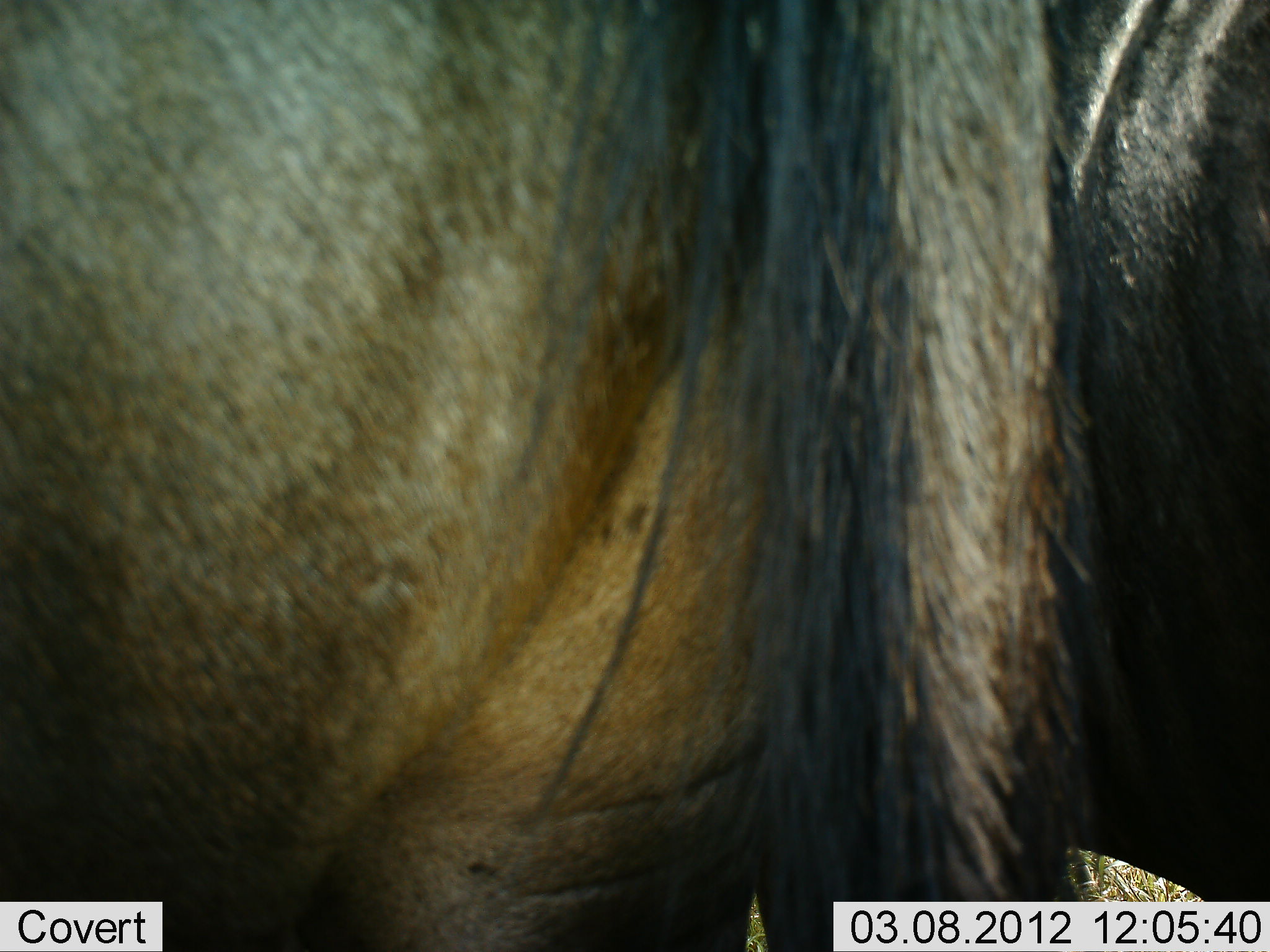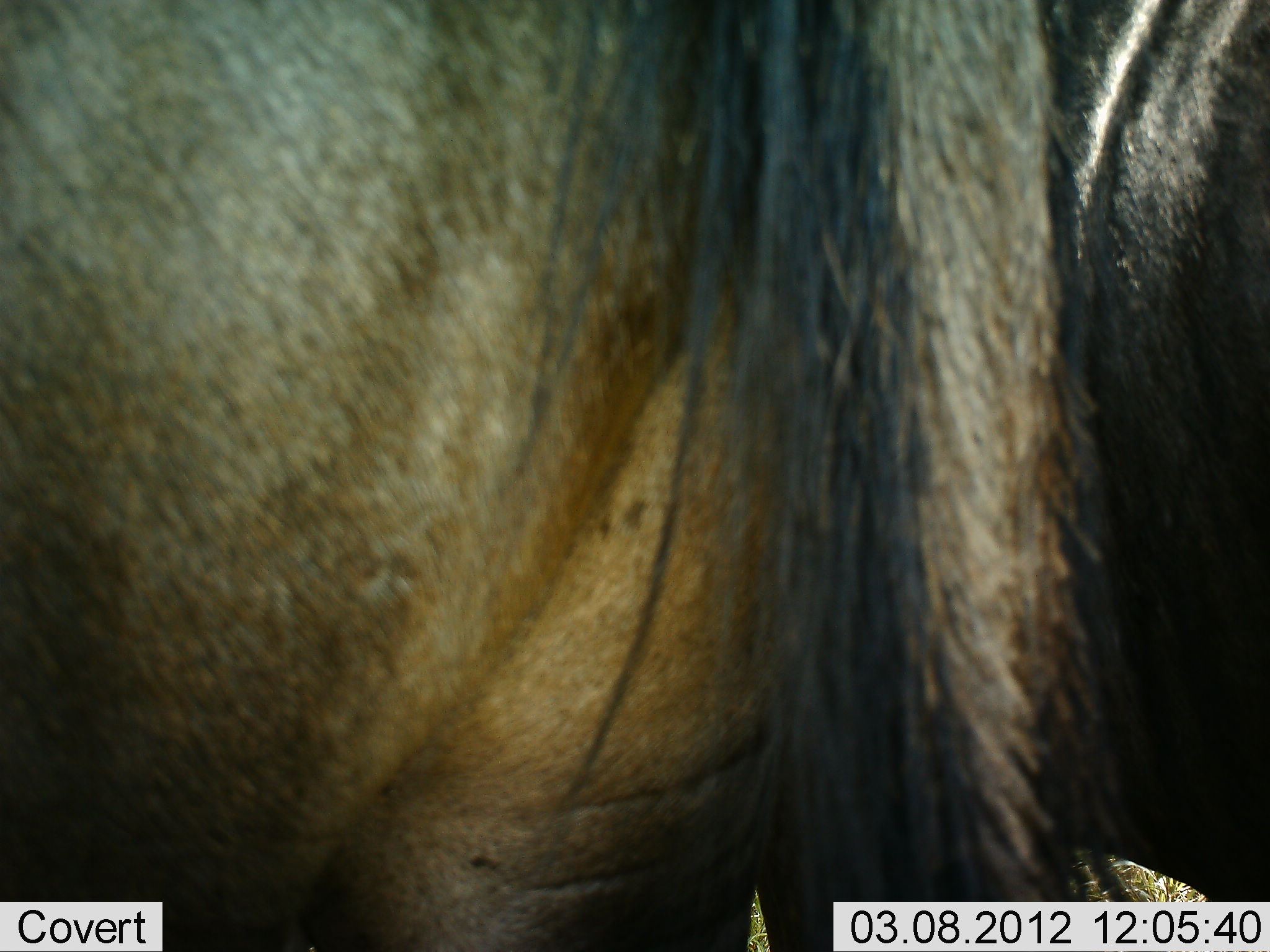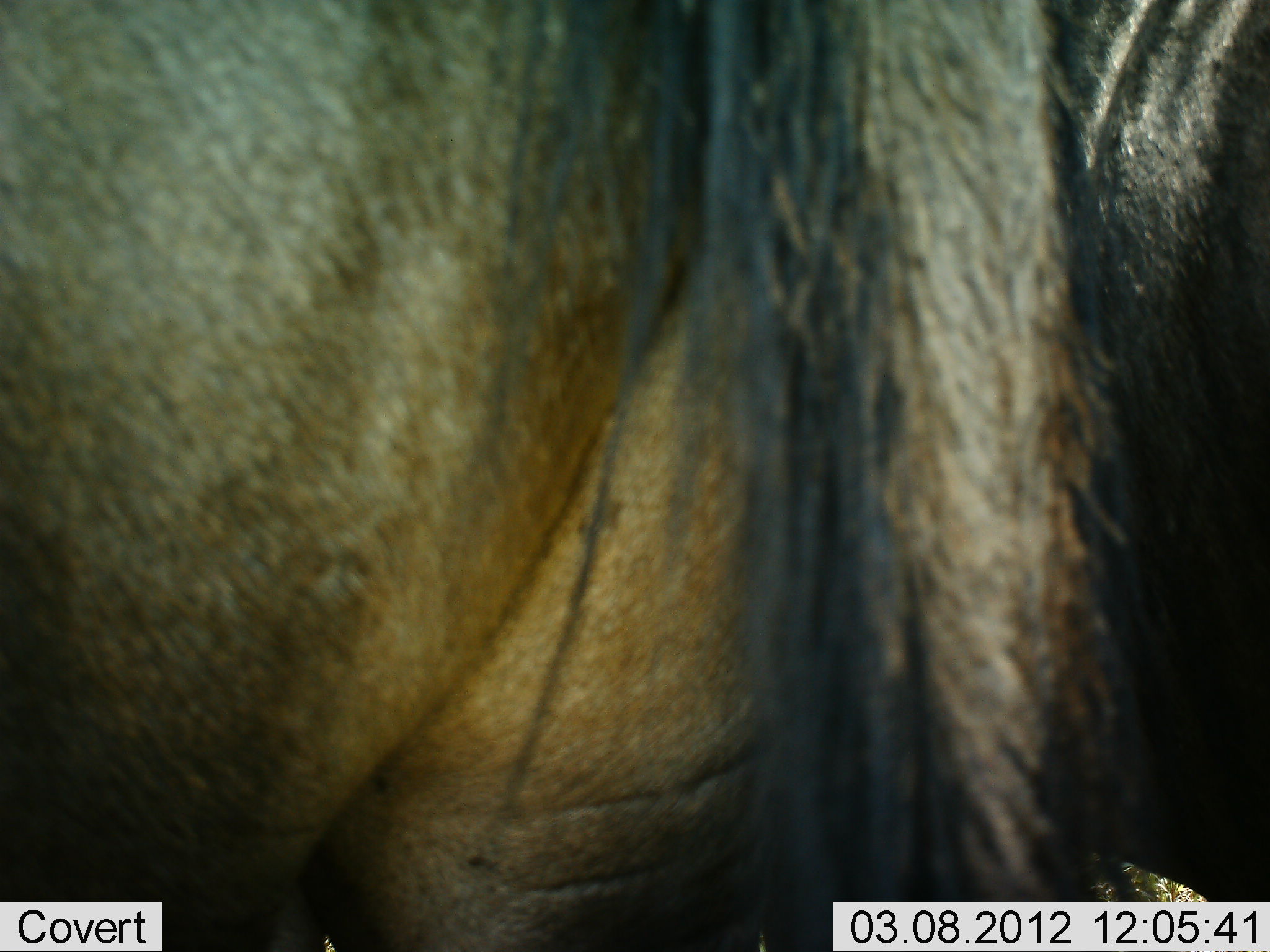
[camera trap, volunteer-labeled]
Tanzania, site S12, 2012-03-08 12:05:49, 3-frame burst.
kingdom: Animalia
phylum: Chordata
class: Mammalia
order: Artiodactyla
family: Bovidae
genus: Connochaetes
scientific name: Connochaetes taurinus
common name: blue wildebeest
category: wildebeest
Wildebeest (blue wildebeest) (Connochaetes taurinus), count 1. Behavior (volunteer vote fractions): standing 93%, resting 7%, moving 0%, interacting 0%. Young present (vote fraction): 0%. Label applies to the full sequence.